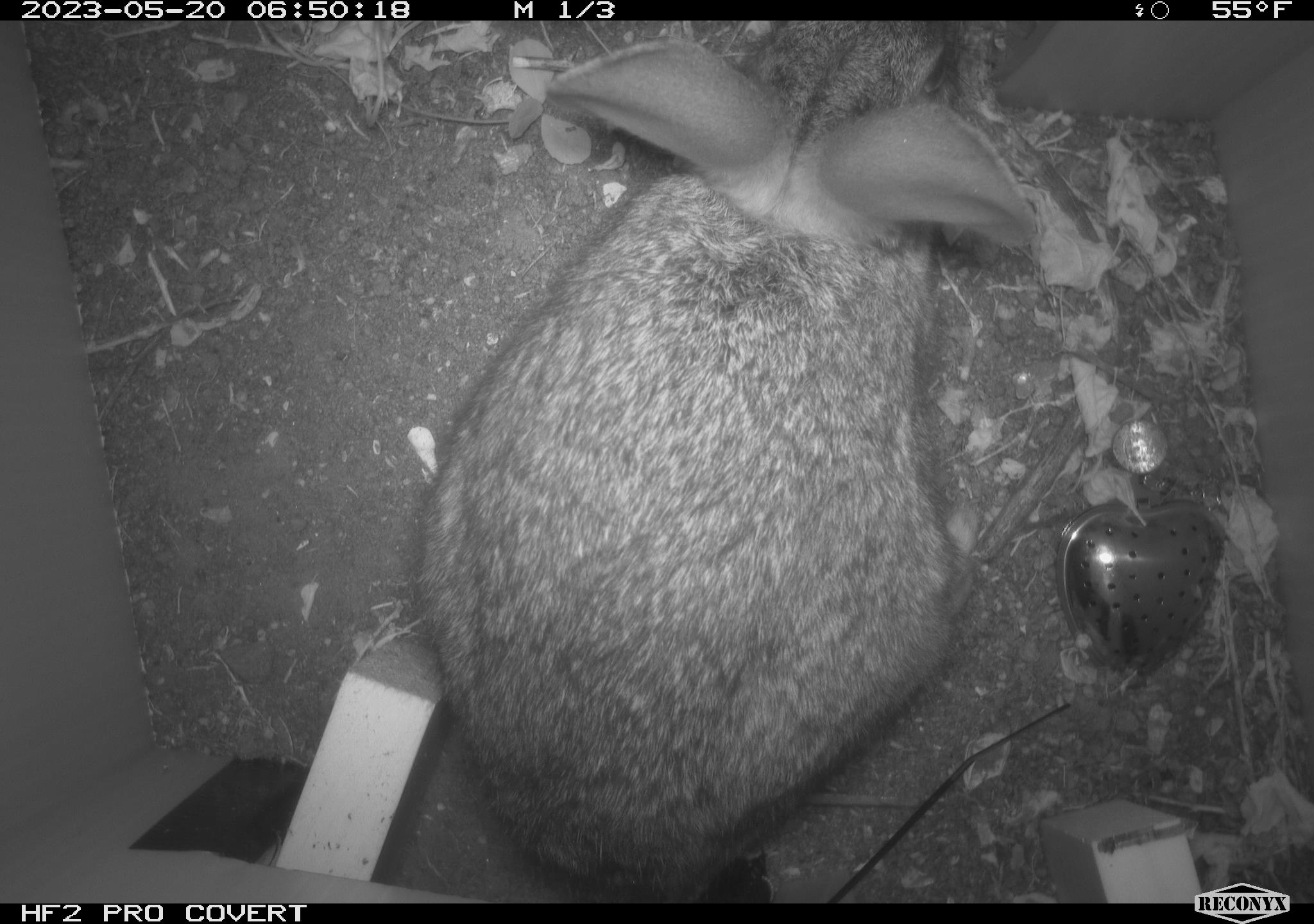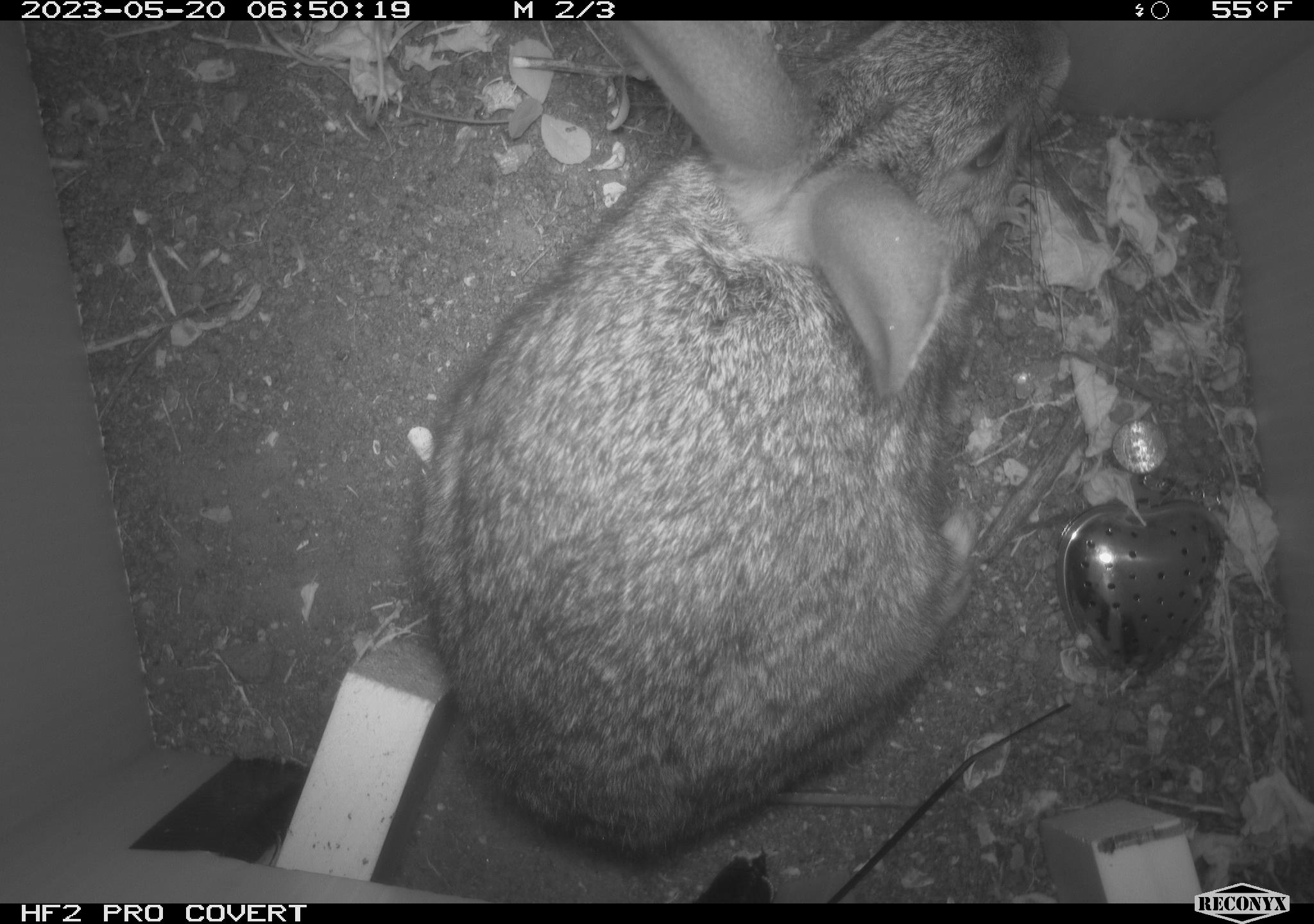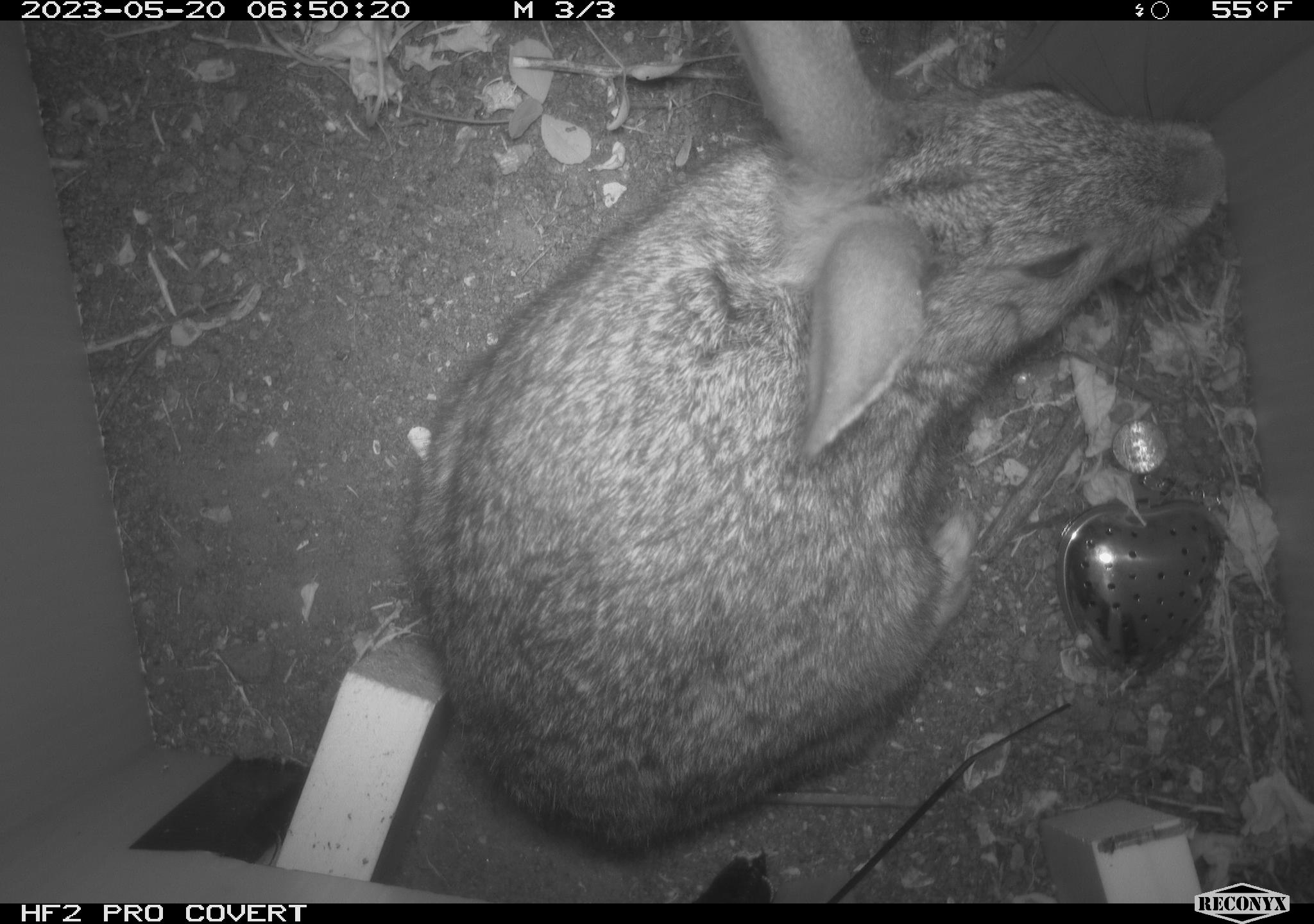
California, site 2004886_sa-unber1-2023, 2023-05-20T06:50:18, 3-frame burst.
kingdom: Animalia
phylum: Chordata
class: Mammalia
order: Lagomorpha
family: Leporidae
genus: Sylvilagus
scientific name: Sylvilagus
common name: cottontail rabbits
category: sylvilagus species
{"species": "sylvilagus species (cottontail rabbits) (Sylvilagus)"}